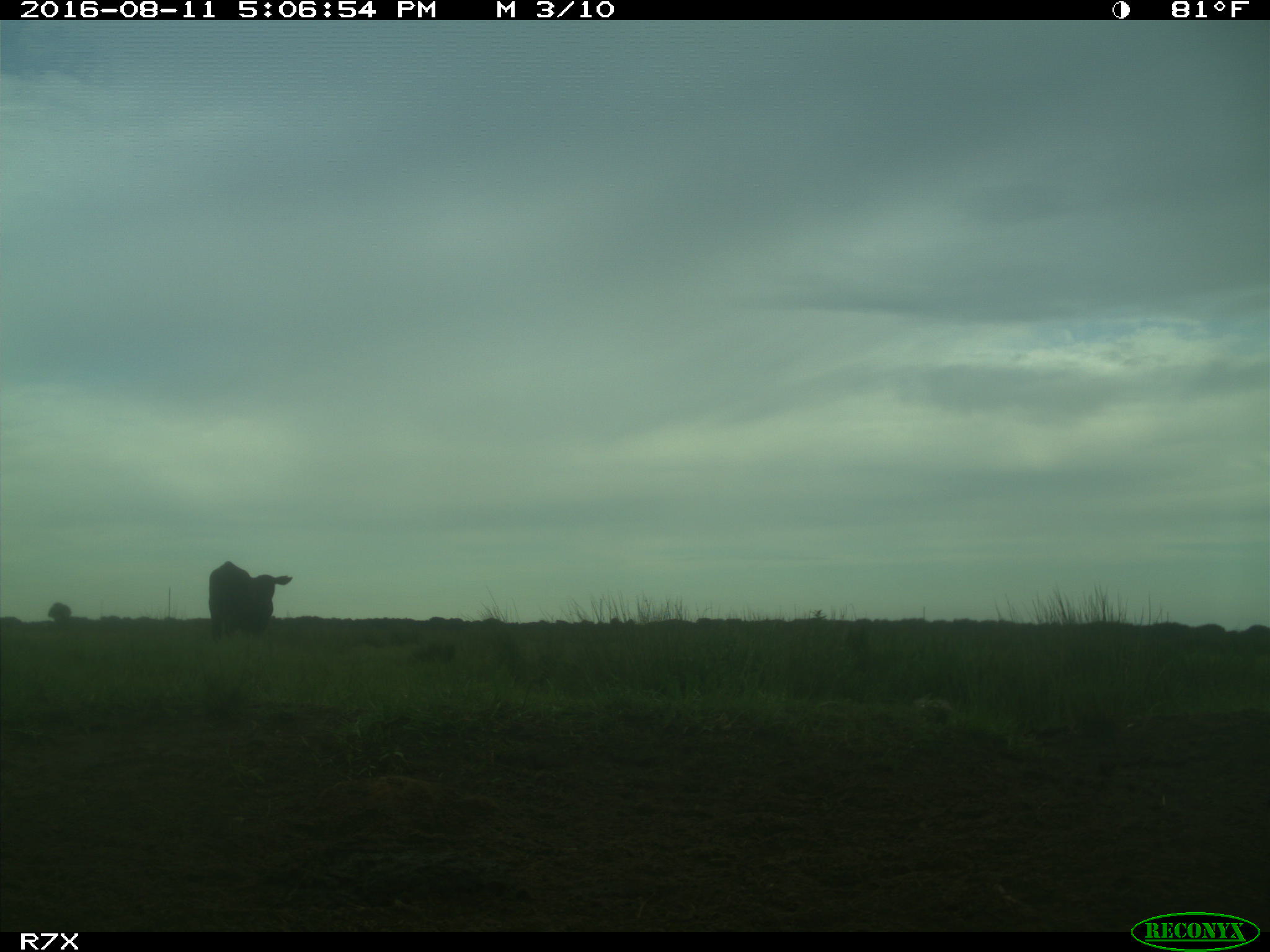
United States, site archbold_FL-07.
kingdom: Animalia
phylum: Chordata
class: Mammalia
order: Artiodactyla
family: Bovidae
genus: Bos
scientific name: Bos taurus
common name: domestic cow